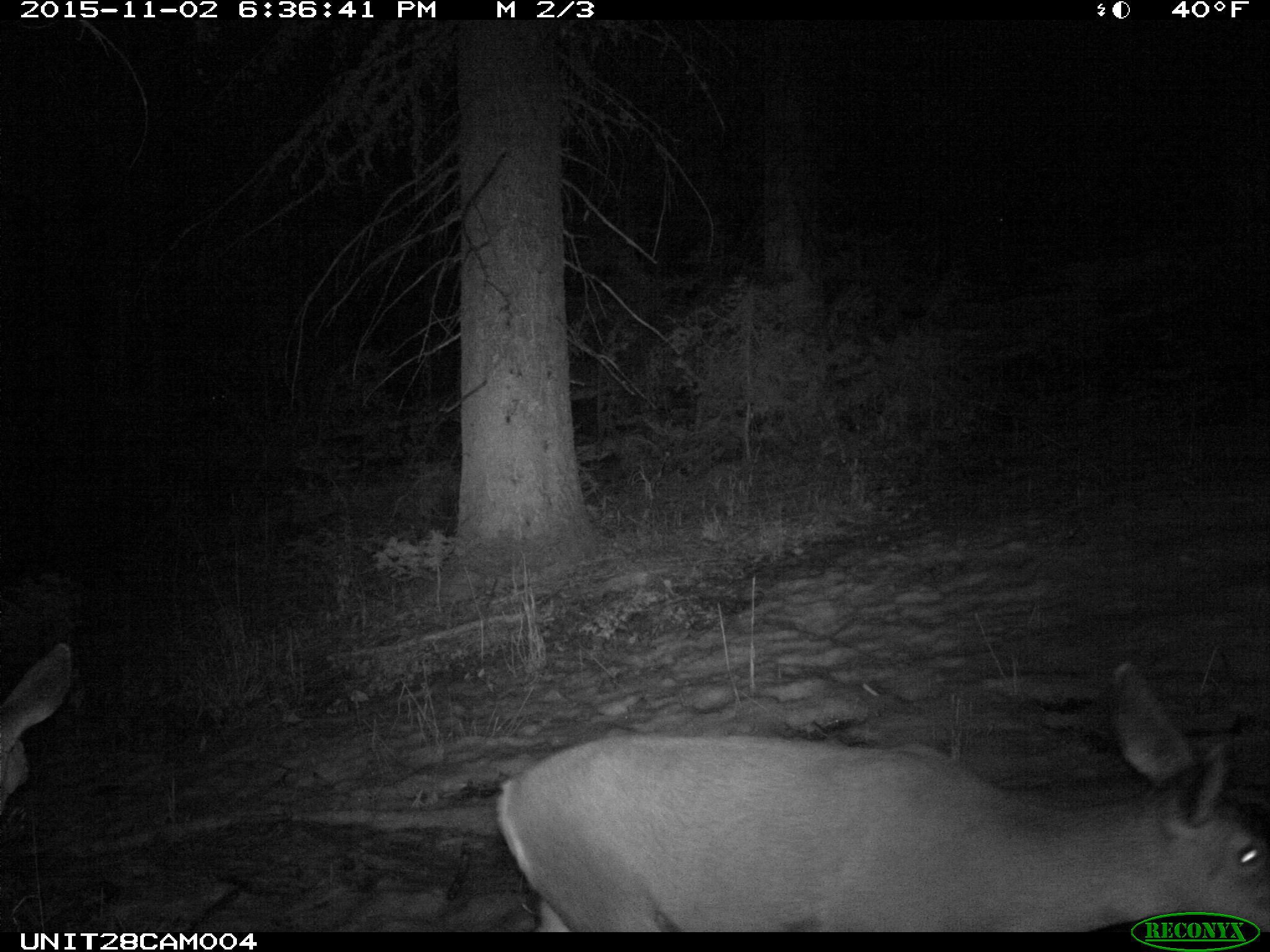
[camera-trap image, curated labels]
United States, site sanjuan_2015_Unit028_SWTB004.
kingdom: Animalia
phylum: Chordata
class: Mammalia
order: Artiodactyla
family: Cervidae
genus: Odocoileus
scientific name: Odocoileus hemionus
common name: mule deer